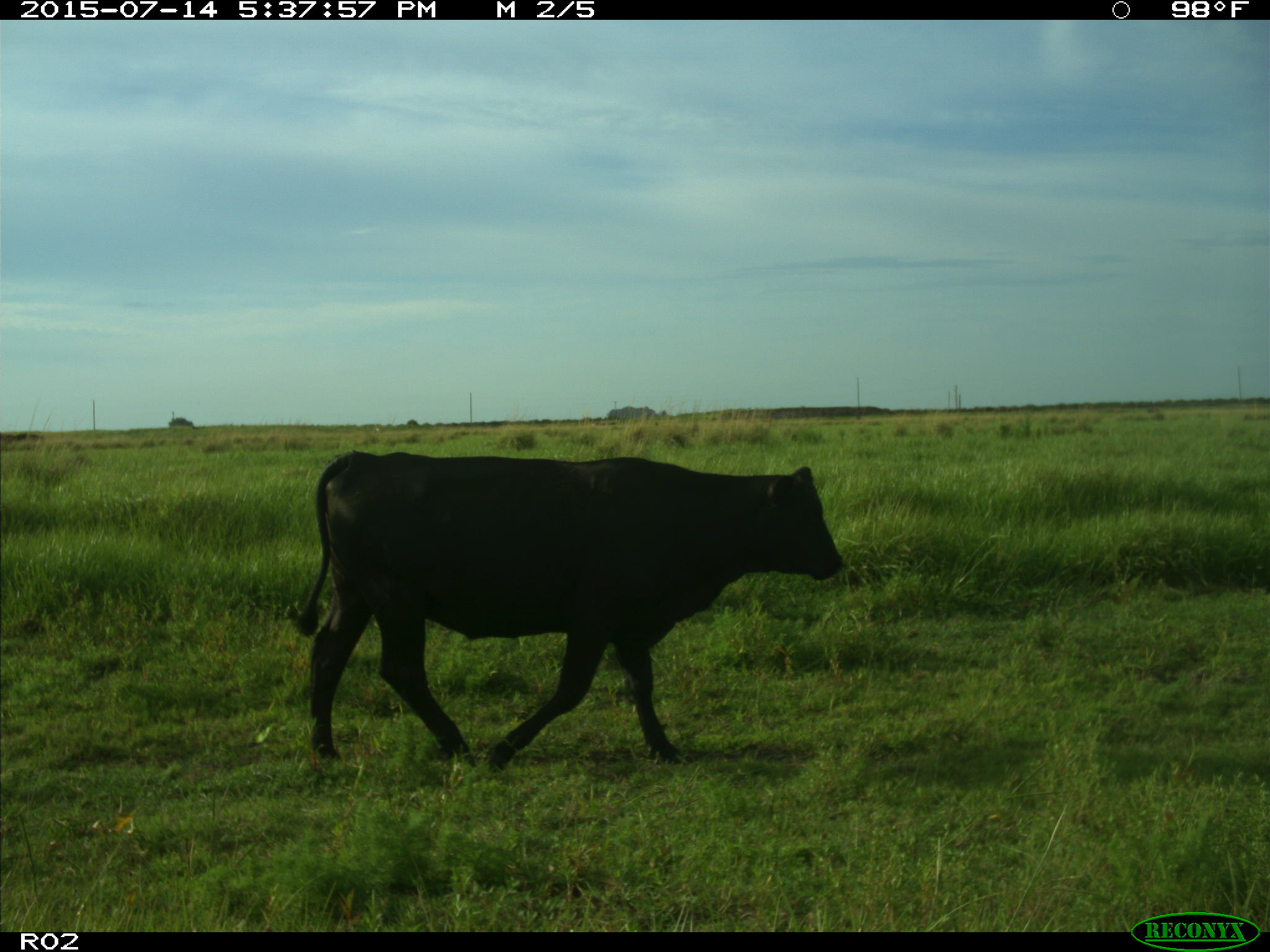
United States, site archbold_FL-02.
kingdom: Animalia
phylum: Chordata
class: Mammalia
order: Artiodactyla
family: Bovidae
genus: Bos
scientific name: Bos taurus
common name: domestic cow